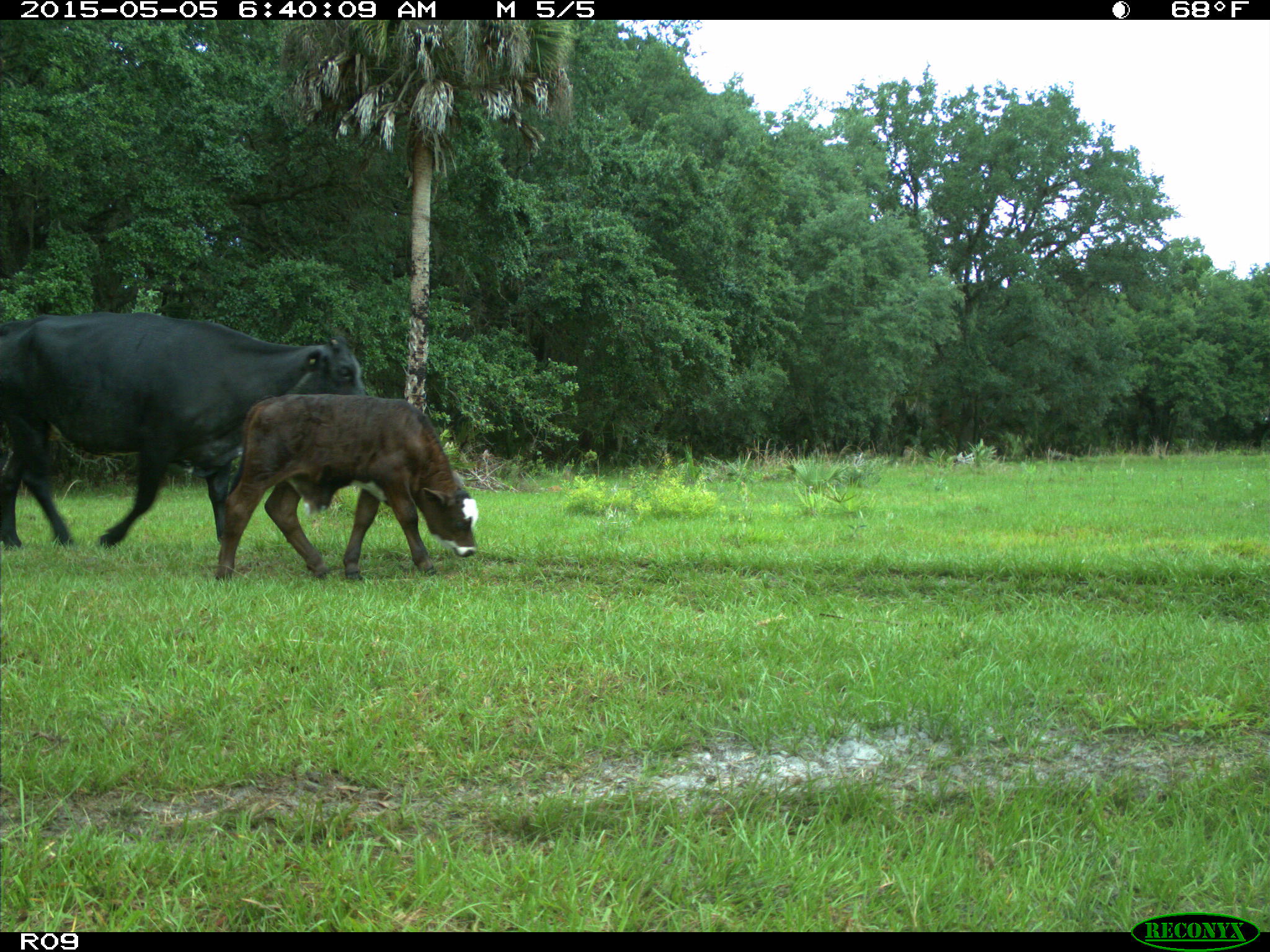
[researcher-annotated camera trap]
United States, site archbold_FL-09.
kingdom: Animalia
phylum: Chordata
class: Mammalia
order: Artiodactyla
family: Bovidae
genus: Bos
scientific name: Bos taurus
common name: domestic cow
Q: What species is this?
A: Bos taurus (domestic cow).